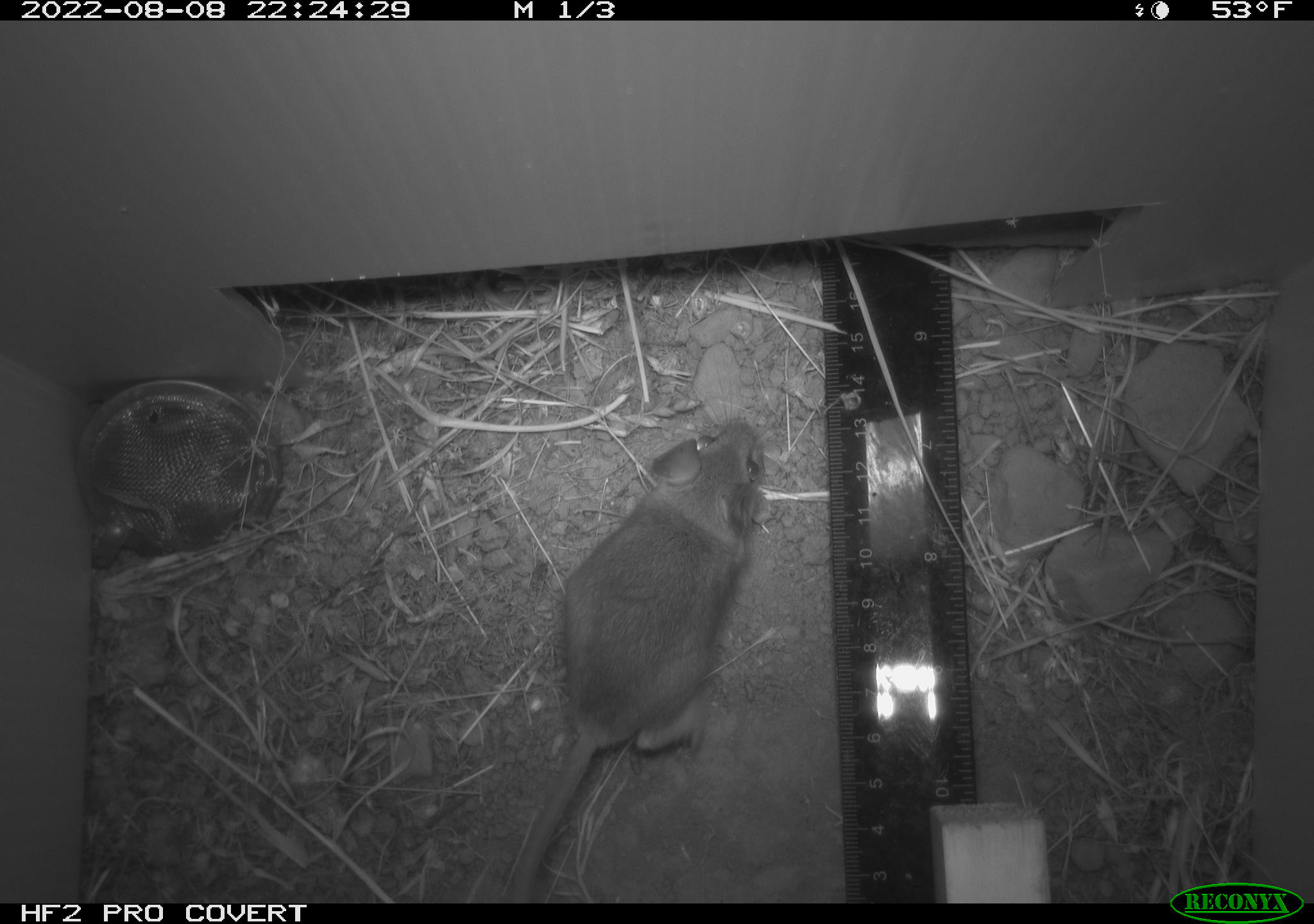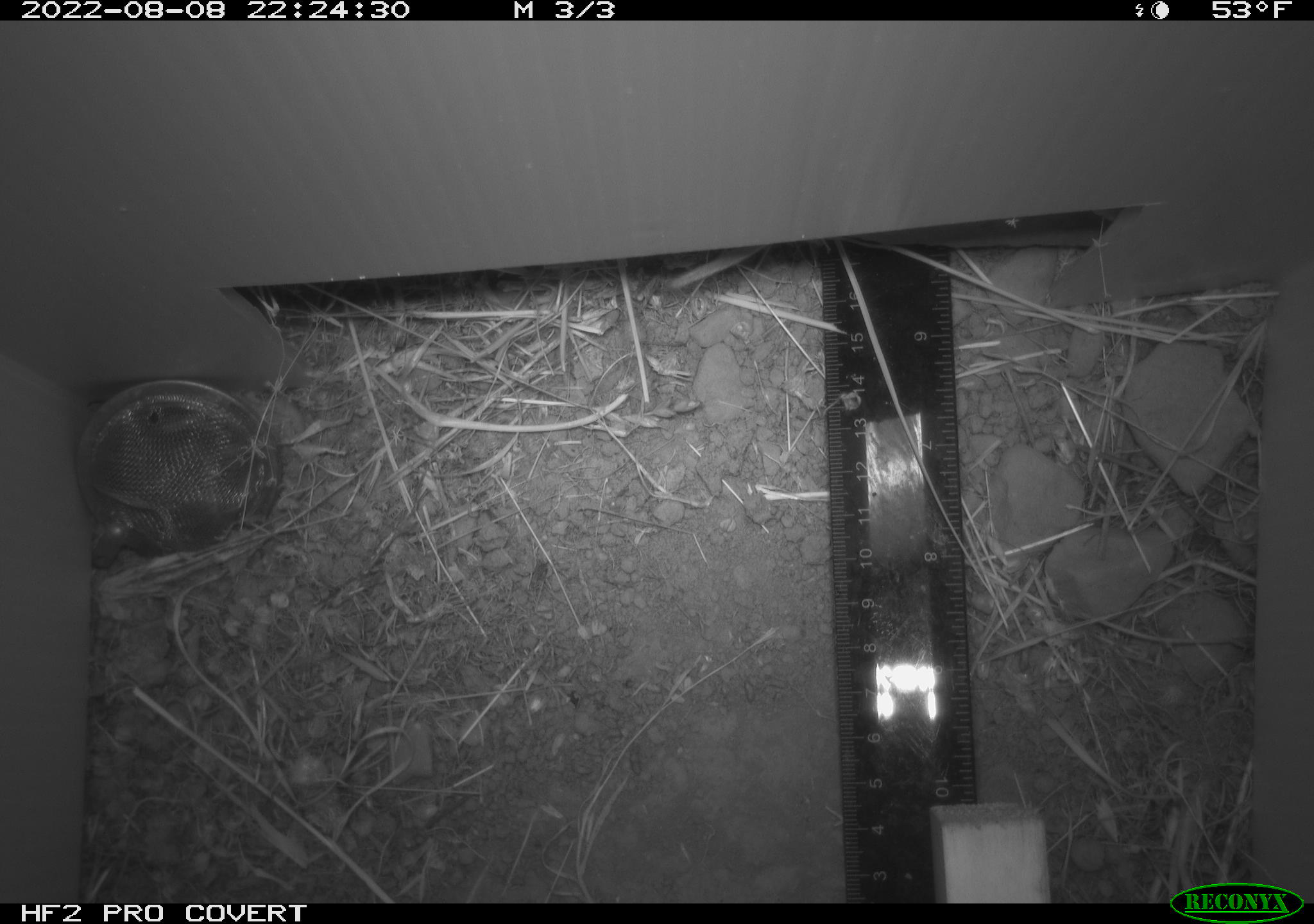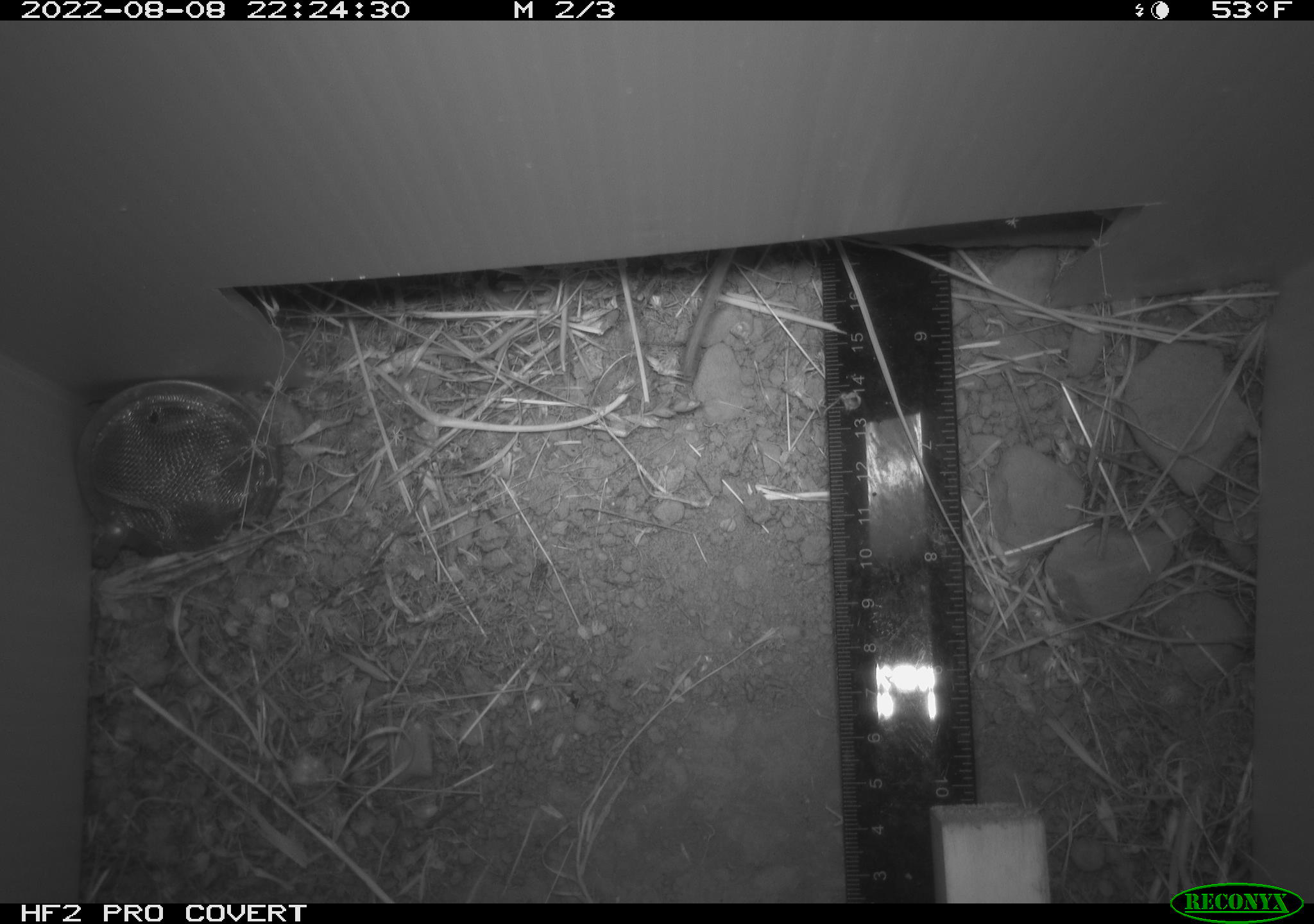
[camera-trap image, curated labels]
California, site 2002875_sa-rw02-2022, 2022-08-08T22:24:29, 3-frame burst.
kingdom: Animalia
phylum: Chordata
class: Mammalia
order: Rodentia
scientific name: Rodentia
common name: mouse species